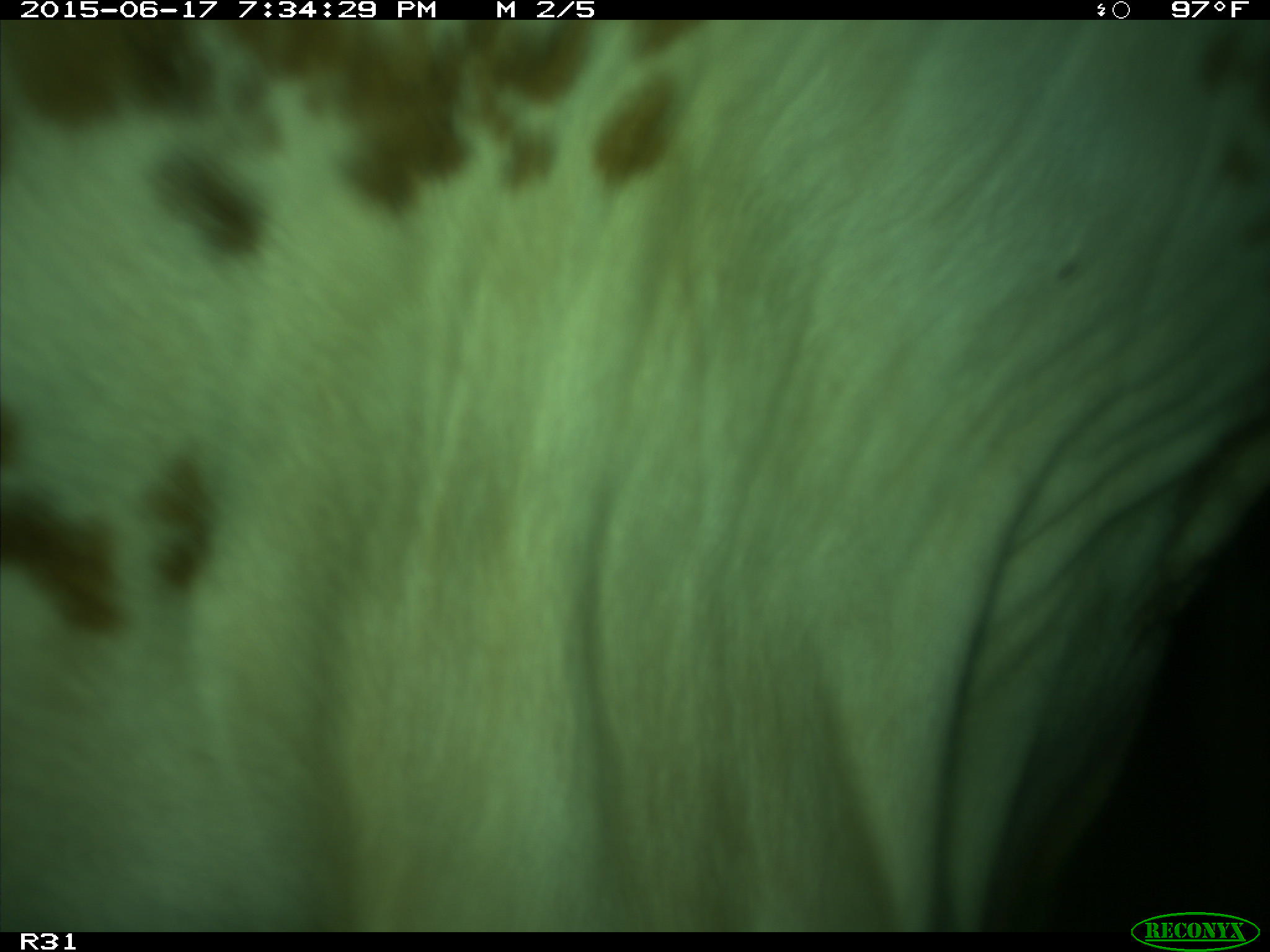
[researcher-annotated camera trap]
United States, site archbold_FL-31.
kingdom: Animalia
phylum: Chordata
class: Mammalia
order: Artiodactyla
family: Bovidae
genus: Bos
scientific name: Bos taurus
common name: domestic cow